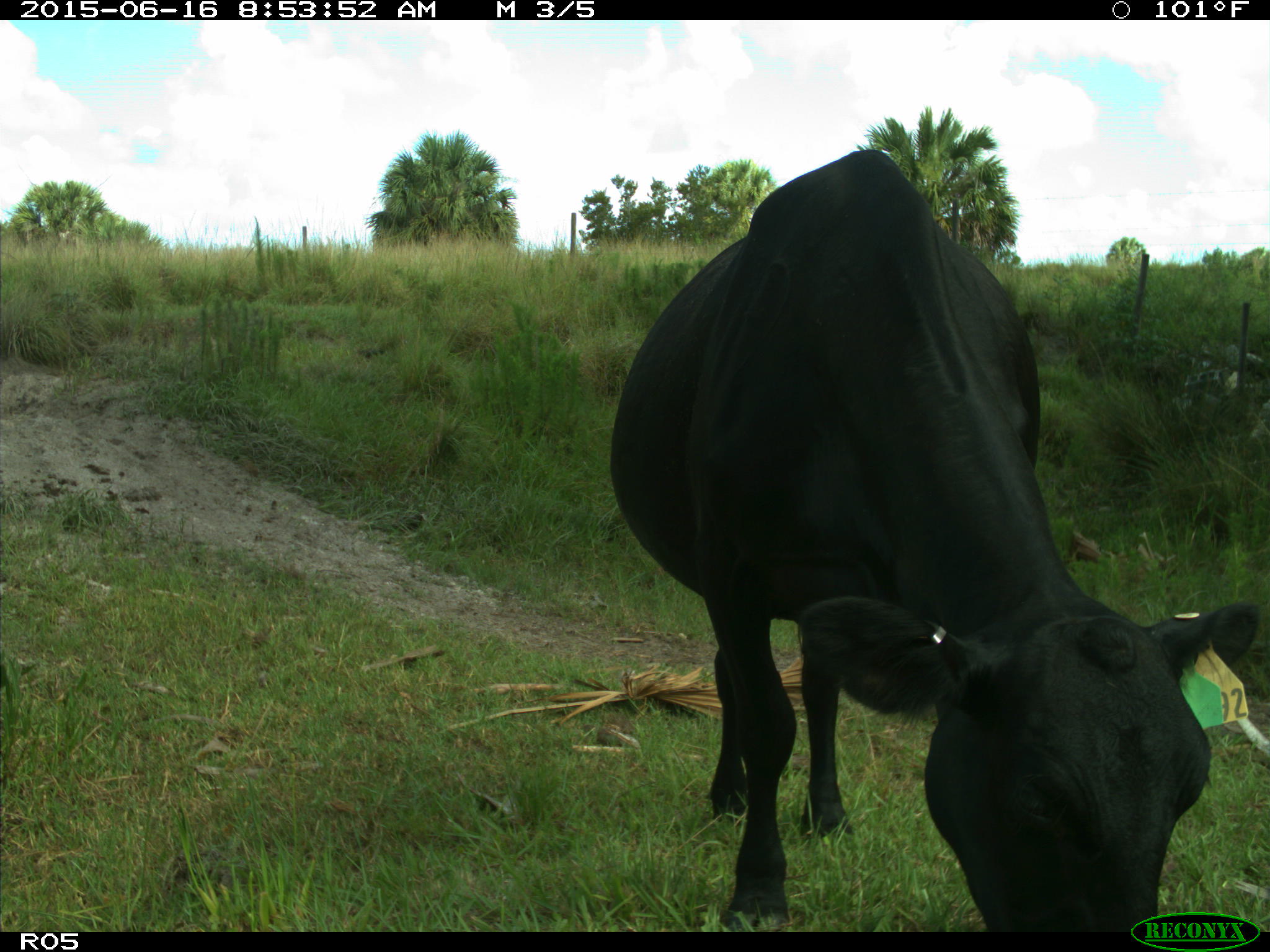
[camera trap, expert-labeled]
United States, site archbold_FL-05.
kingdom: Animalia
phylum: Chordata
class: Mammalia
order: Artiodactyla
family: Bovidae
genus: Bos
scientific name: Bos taurus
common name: domestic cow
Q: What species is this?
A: Bos taurus (domestic cow).